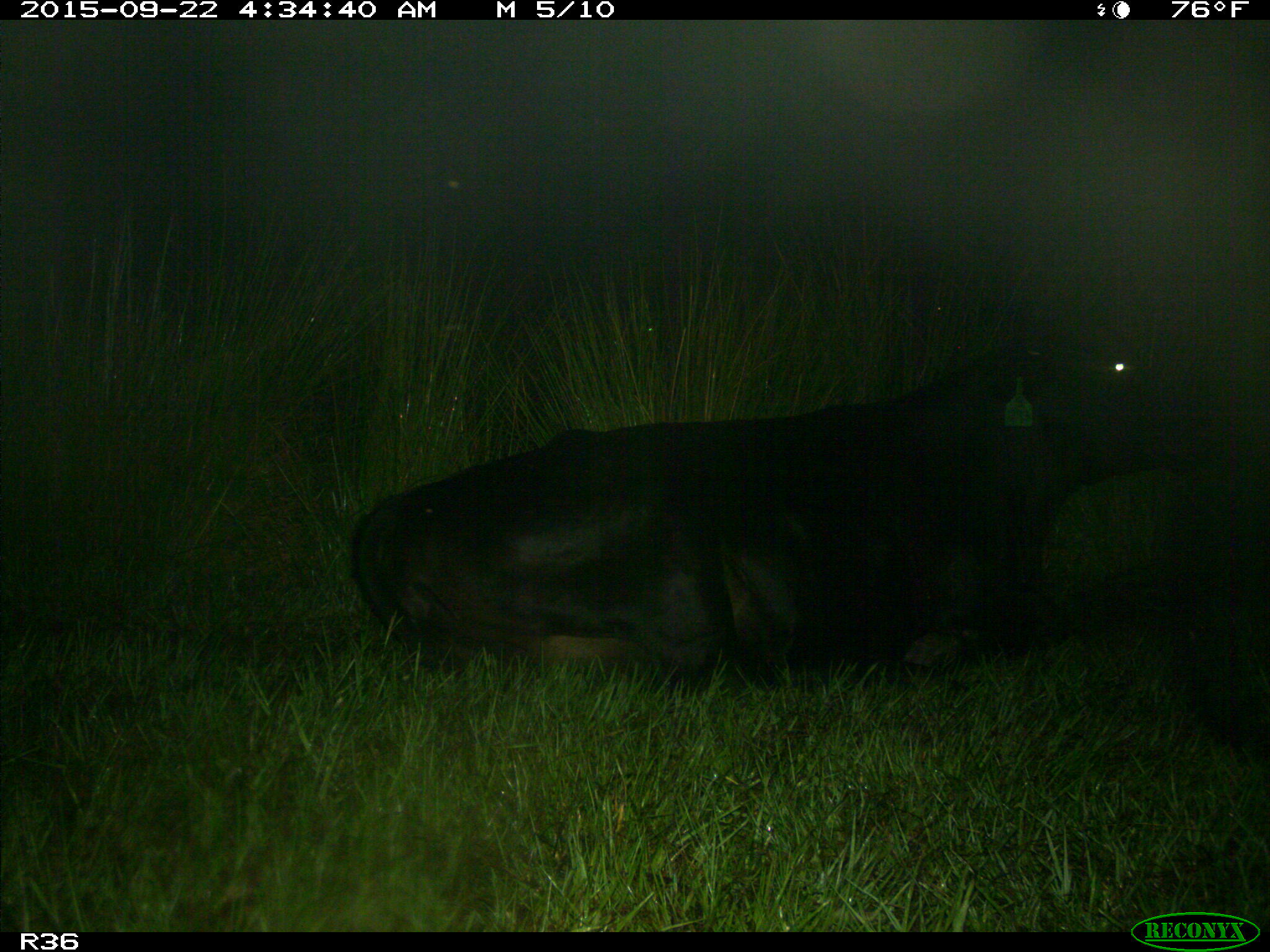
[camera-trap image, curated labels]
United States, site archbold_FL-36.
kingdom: Animalia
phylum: Chordata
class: Mammalia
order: Artiodactyla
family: Bovidae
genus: Bos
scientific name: Bos taurus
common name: domestic cow